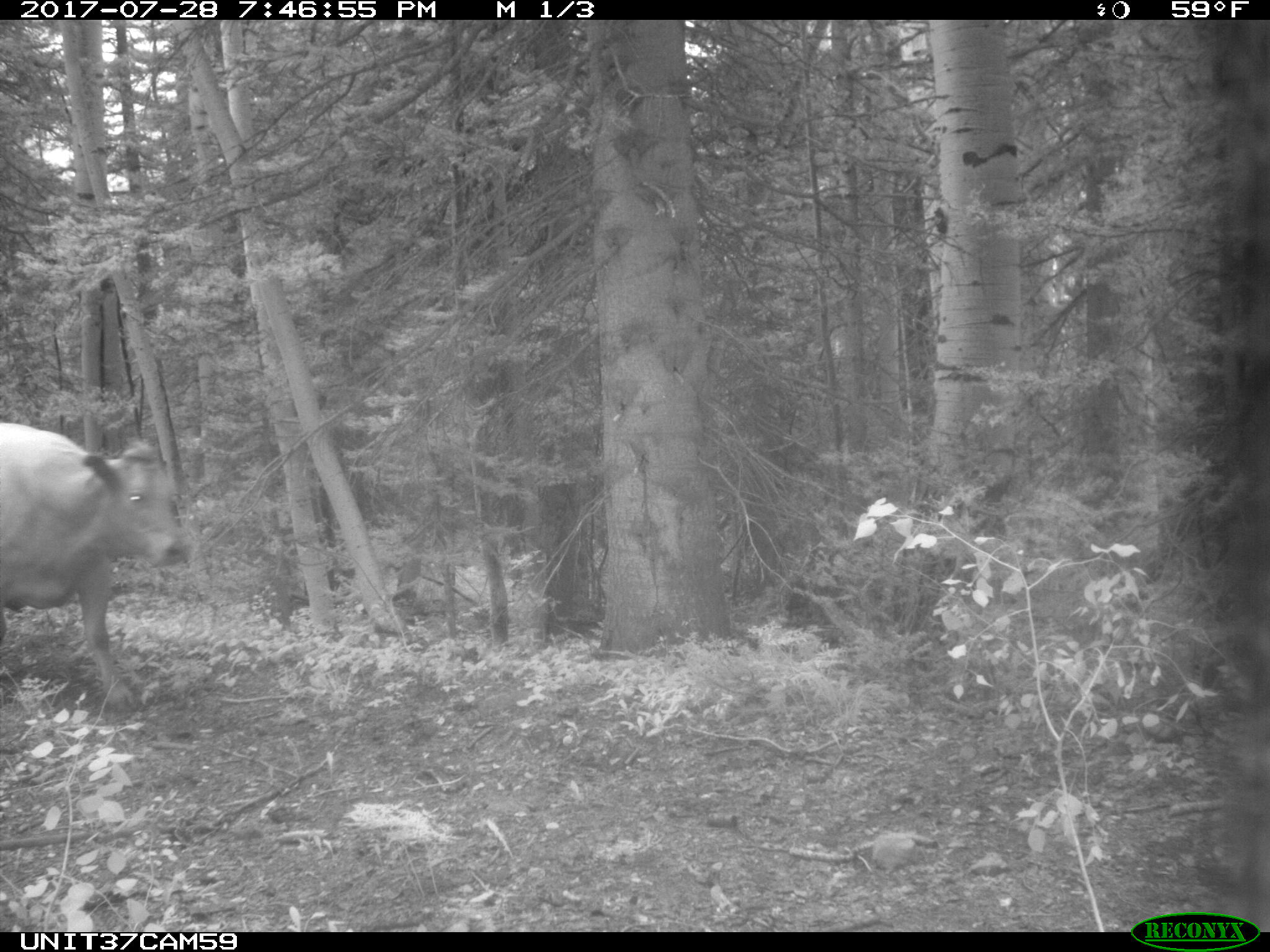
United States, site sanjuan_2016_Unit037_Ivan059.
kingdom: Animalia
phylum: Chordata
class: Mammalia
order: Artiodactyla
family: Bovidae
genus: Bos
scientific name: Bos taurus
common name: domestic cow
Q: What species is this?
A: Bos taurus (domestic cow).